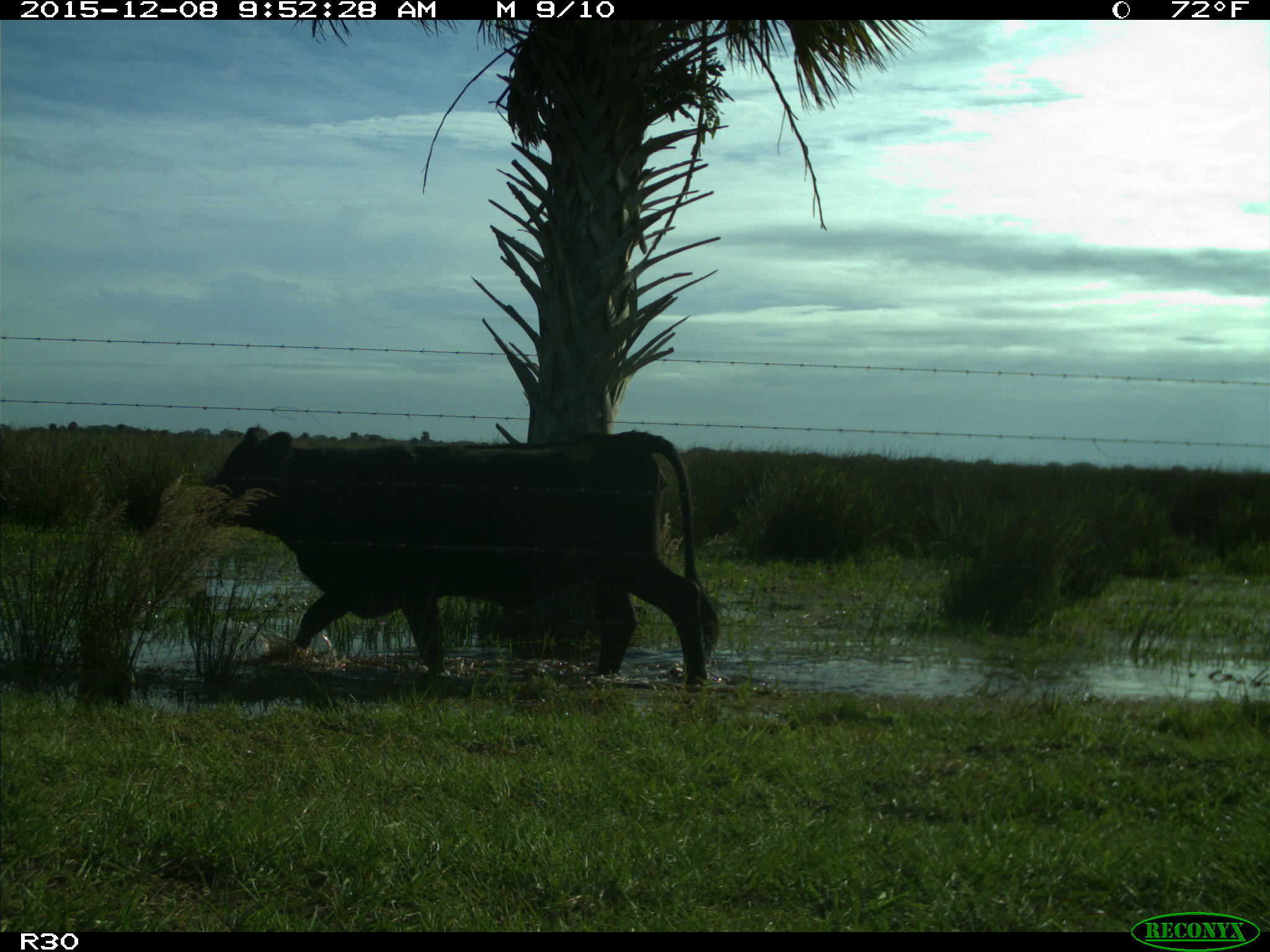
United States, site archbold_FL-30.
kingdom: Animalia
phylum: Chordata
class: Mammalia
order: Artiodactyla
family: Bovidae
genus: Bos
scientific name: Bos taurus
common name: domestic cow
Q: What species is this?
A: Bos taurus (domestic cow).